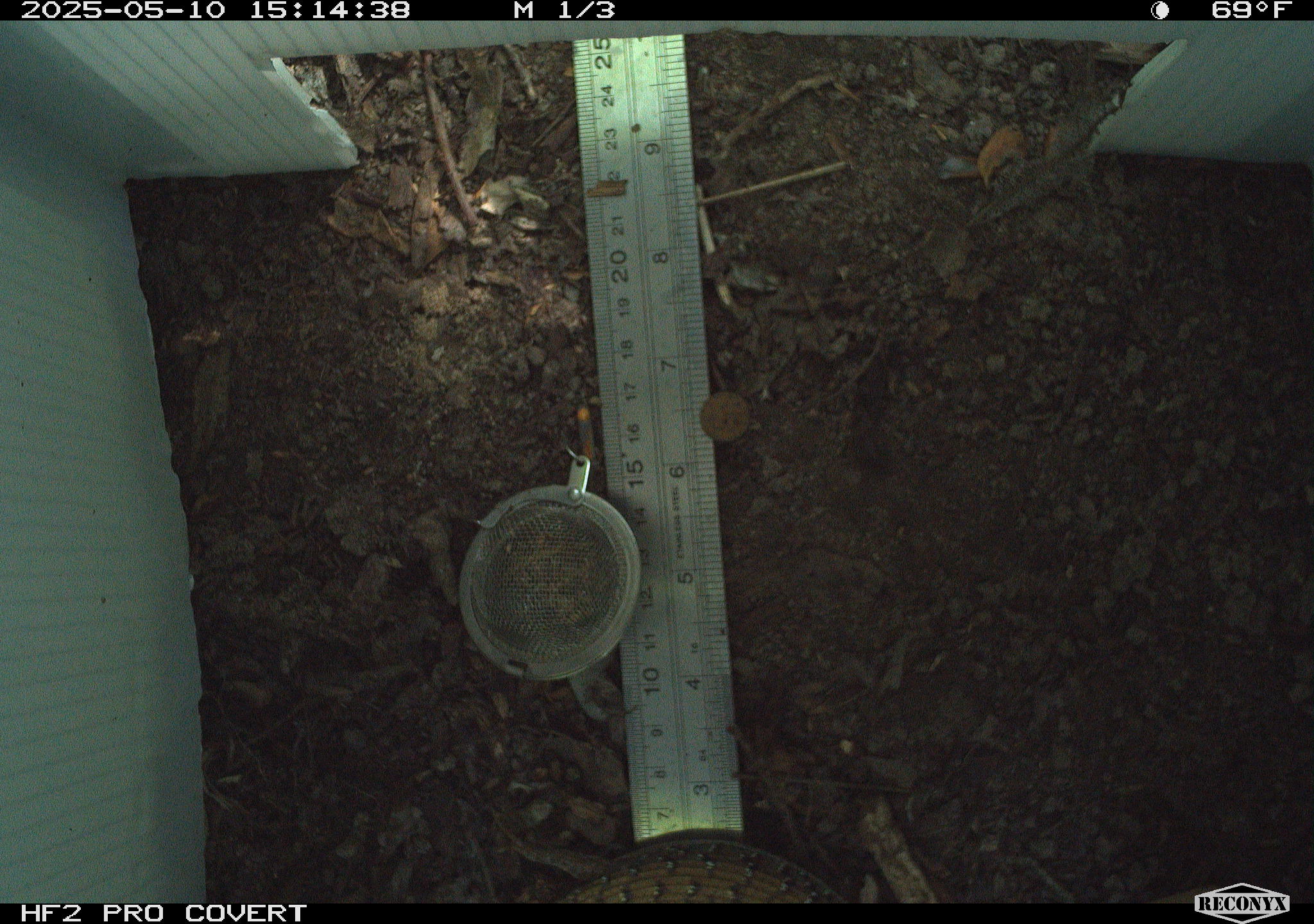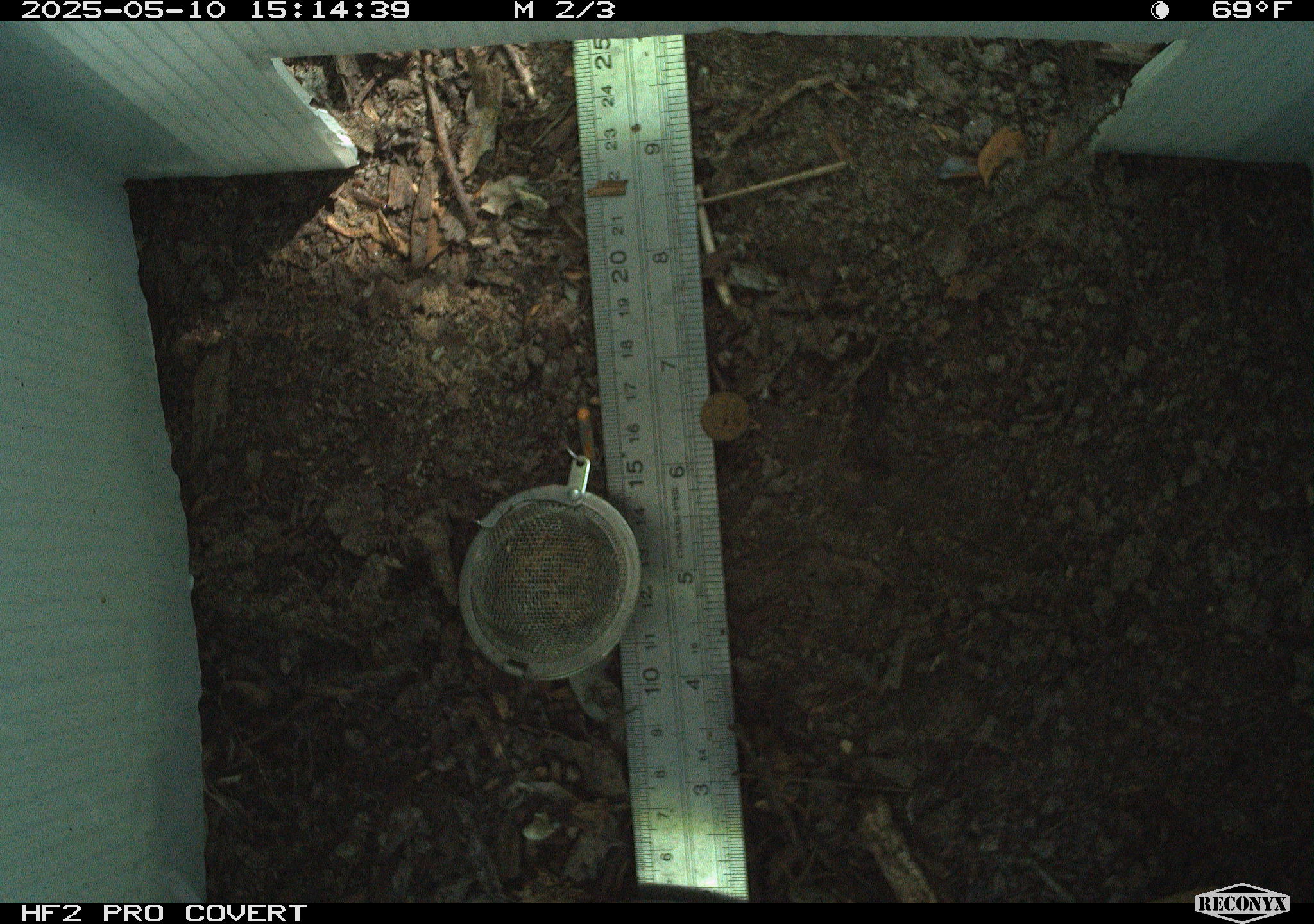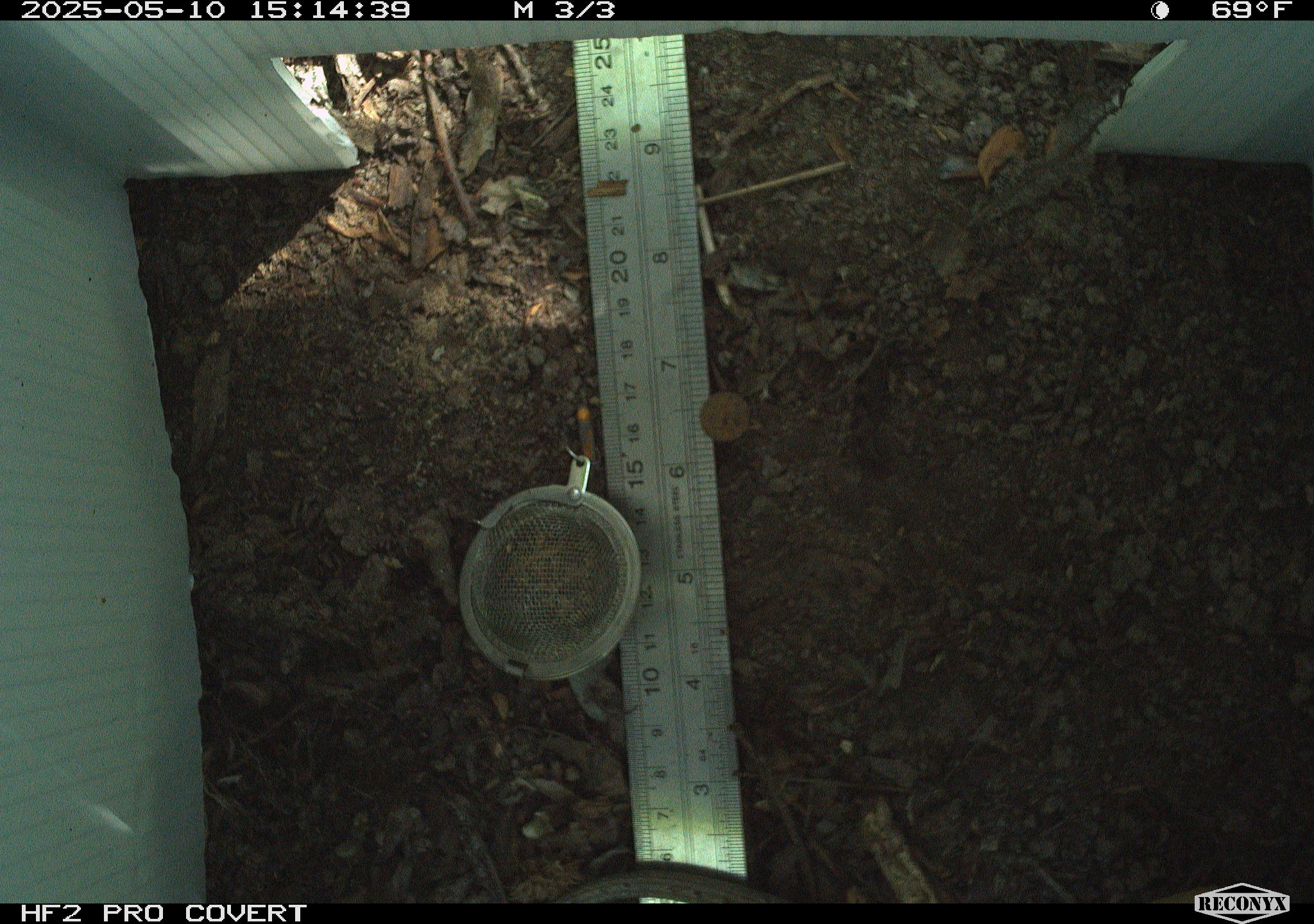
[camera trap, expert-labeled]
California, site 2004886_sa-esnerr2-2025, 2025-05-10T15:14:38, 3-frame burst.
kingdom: Animalia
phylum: Chordata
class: Reptilia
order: Squamata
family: Anguidae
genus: Elgaria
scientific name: Elgaria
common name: alligator lizards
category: elgaria species